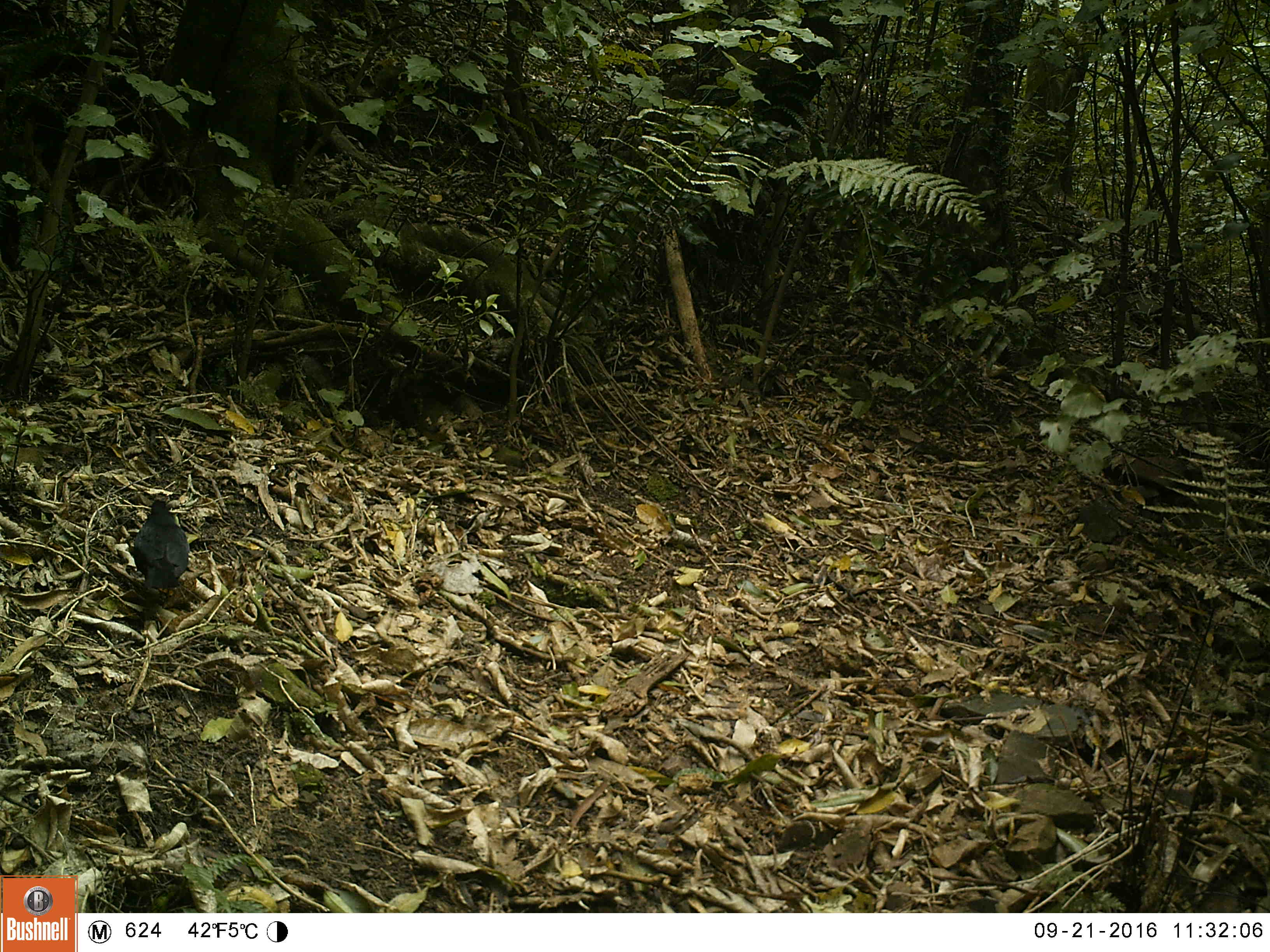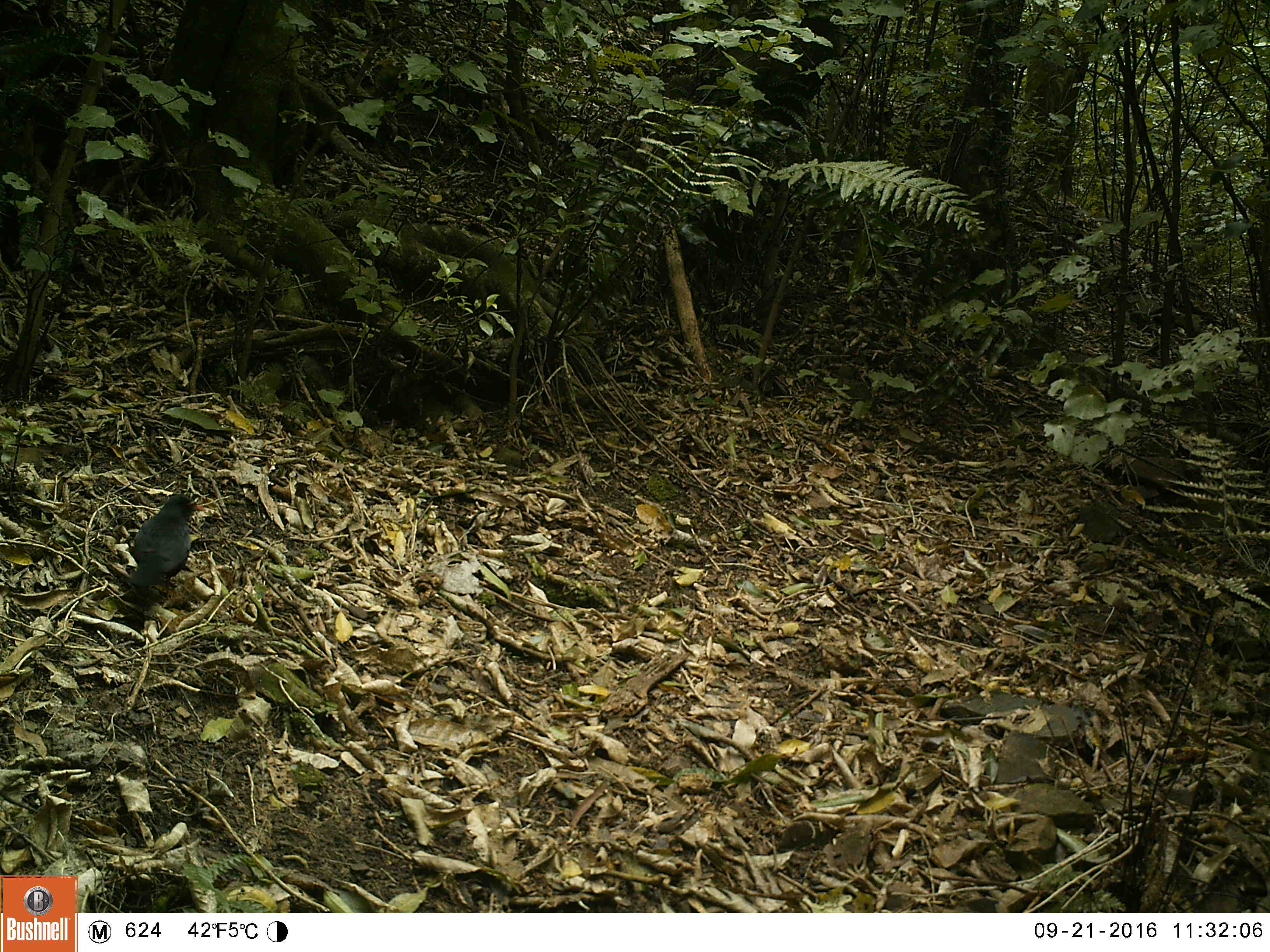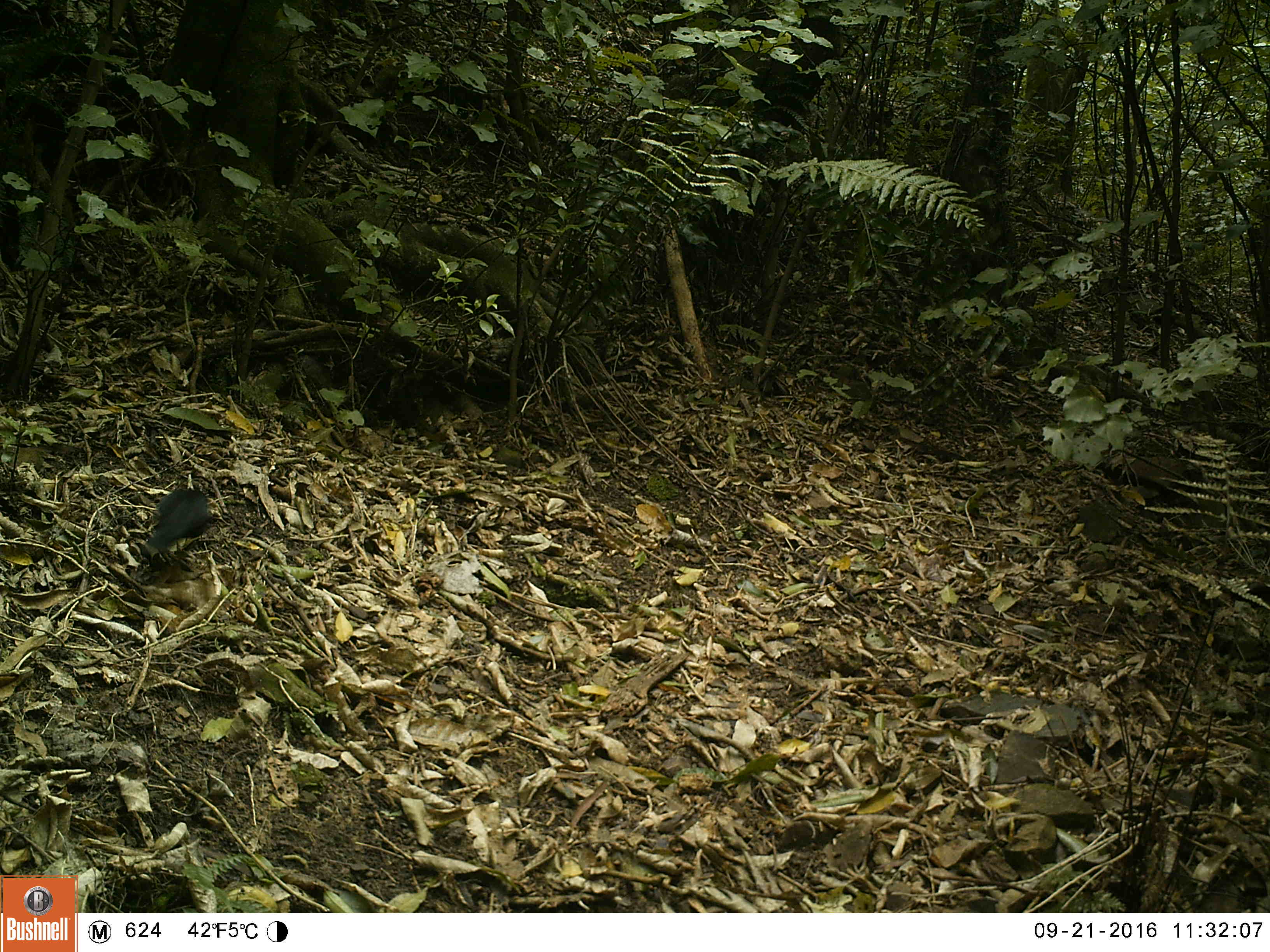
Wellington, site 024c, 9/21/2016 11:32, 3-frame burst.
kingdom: Animalia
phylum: Chordata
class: Aves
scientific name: Aves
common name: bird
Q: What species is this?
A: Bird (Aves).